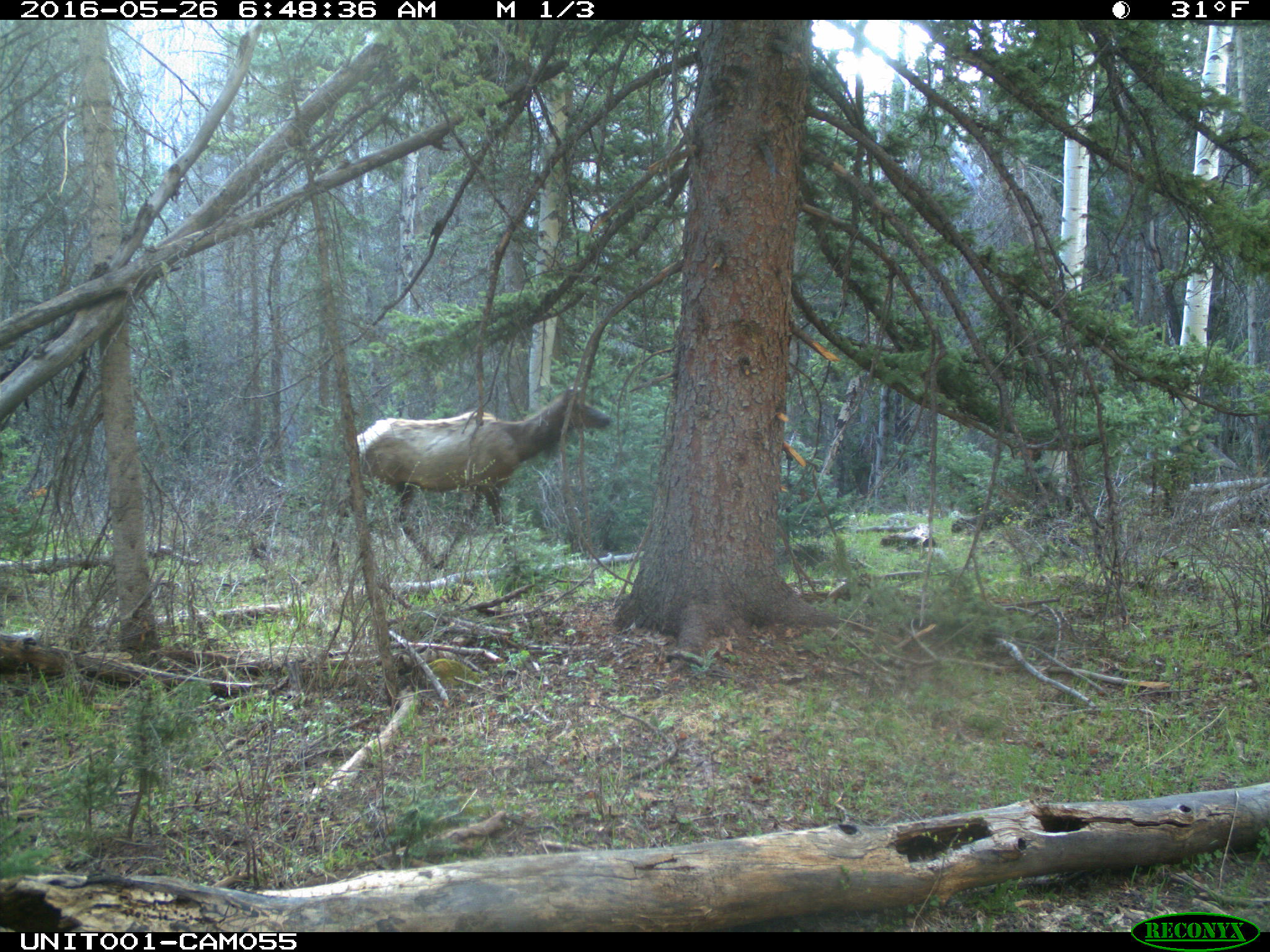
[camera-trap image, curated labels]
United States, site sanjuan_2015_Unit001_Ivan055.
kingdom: Animalia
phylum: Chordata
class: Mammalia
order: Artiodactyla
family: Cervidae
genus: Cervus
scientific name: Cervus elaphus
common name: red deer